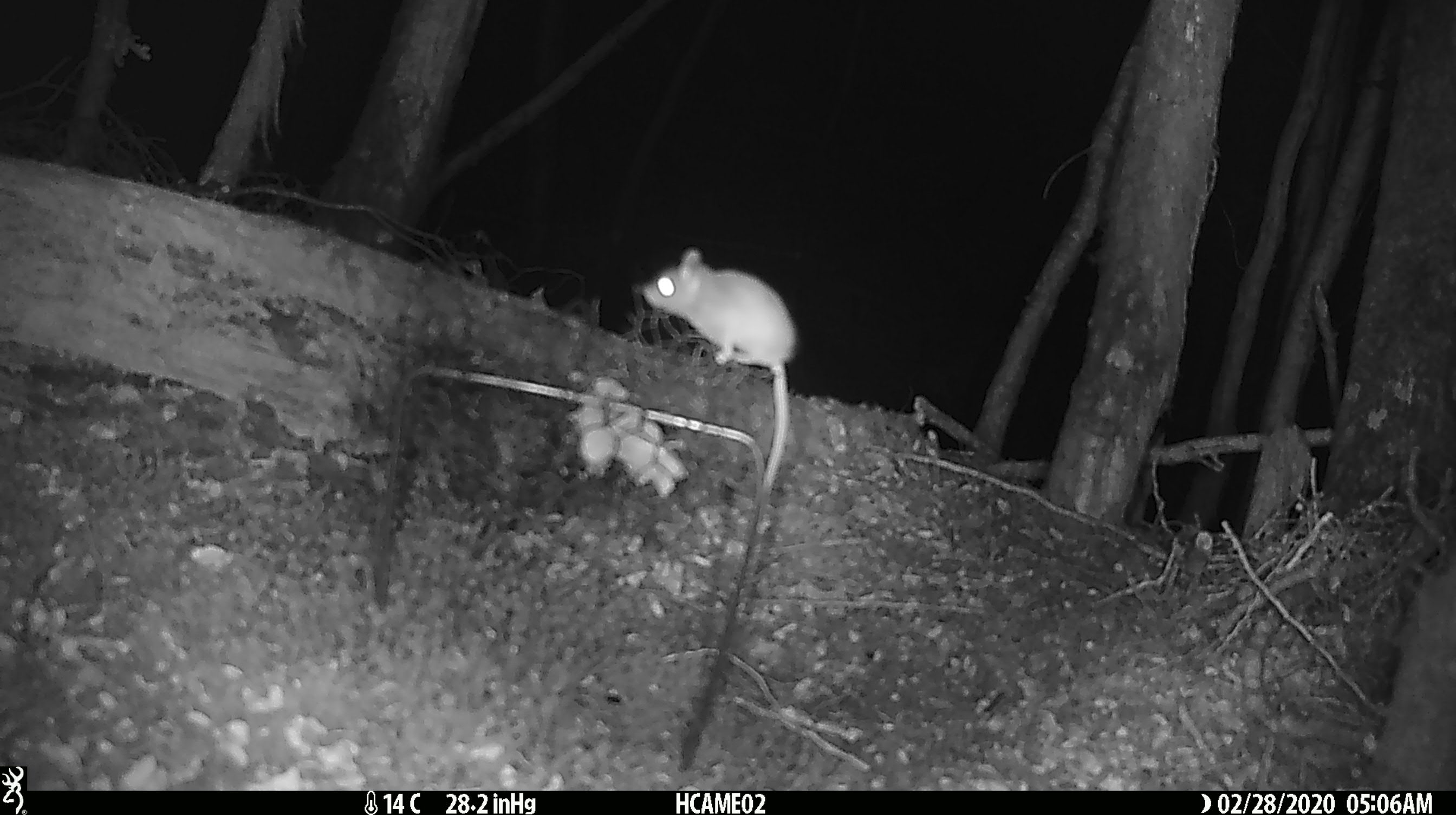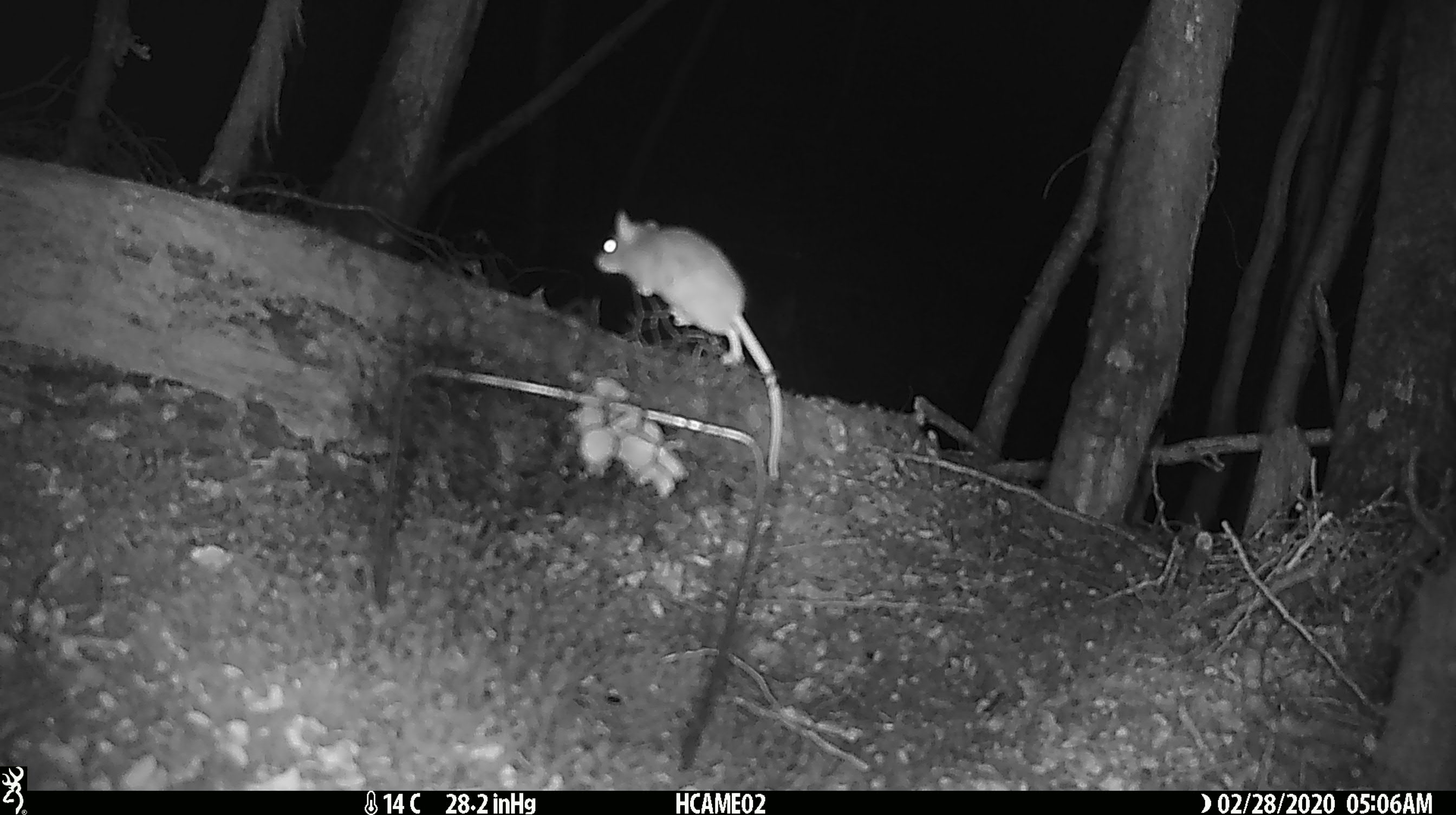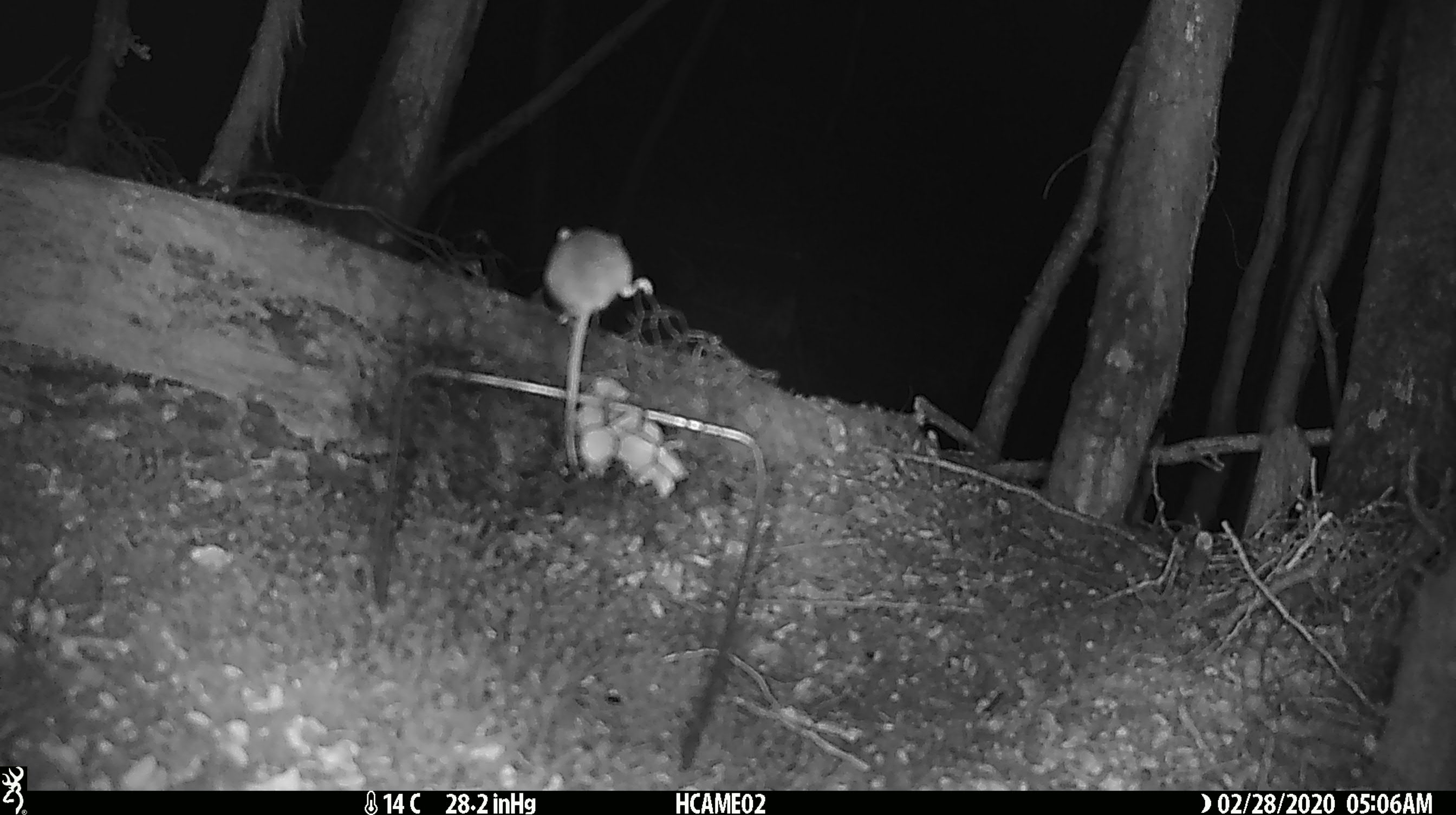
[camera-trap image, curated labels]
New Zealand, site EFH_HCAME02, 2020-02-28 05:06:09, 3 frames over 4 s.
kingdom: Animalia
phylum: Chordata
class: Mammalia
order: Rodentia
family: Muridae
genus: Mus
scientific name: Mus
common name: mouse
Mouse (Mus).